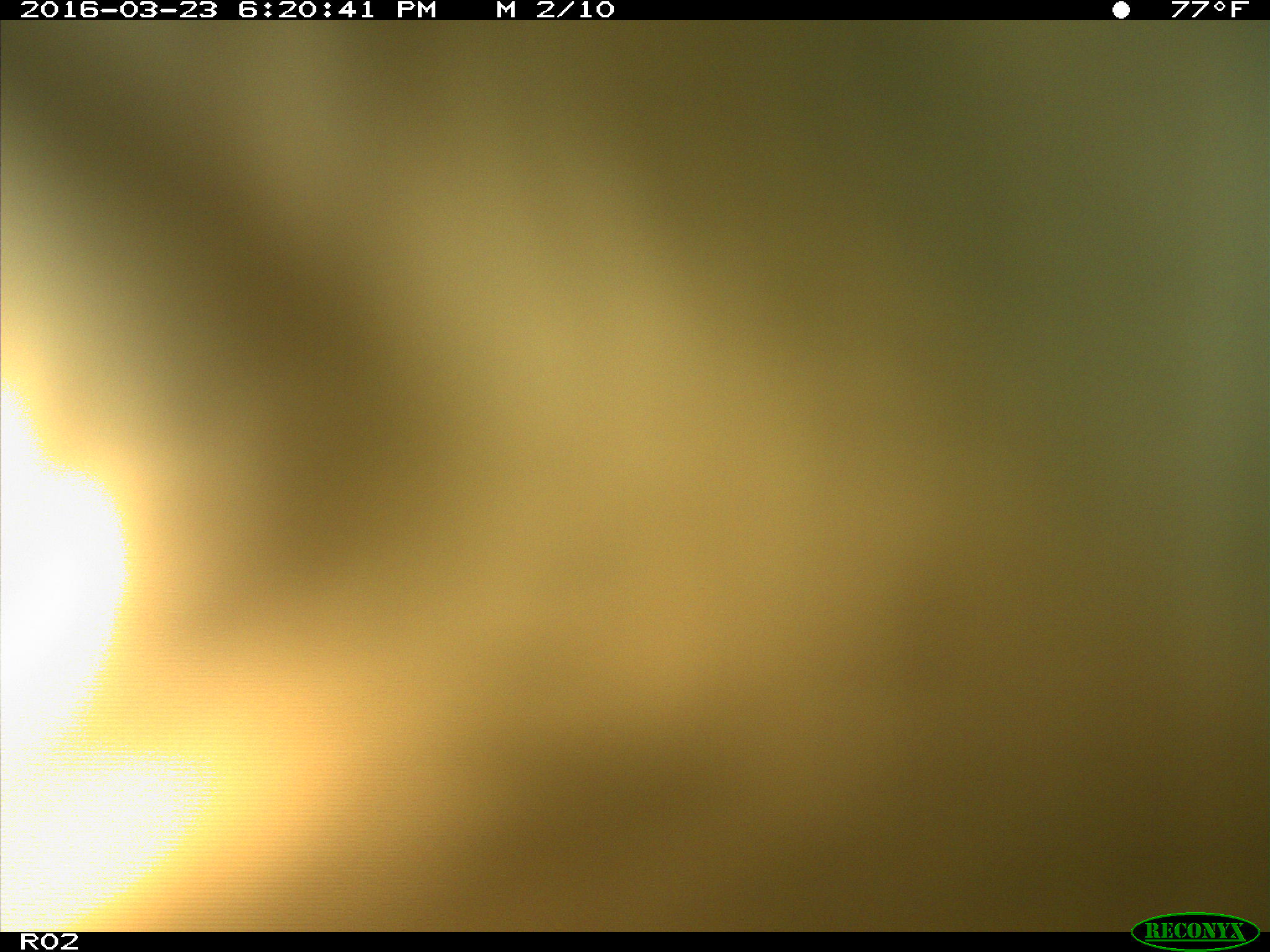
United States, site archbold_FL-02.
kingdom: Animalia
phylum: Chordata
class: Mammalia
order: Artiodactyla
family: Bovidae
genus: Bos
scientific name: Bos taurus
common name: domestic cow